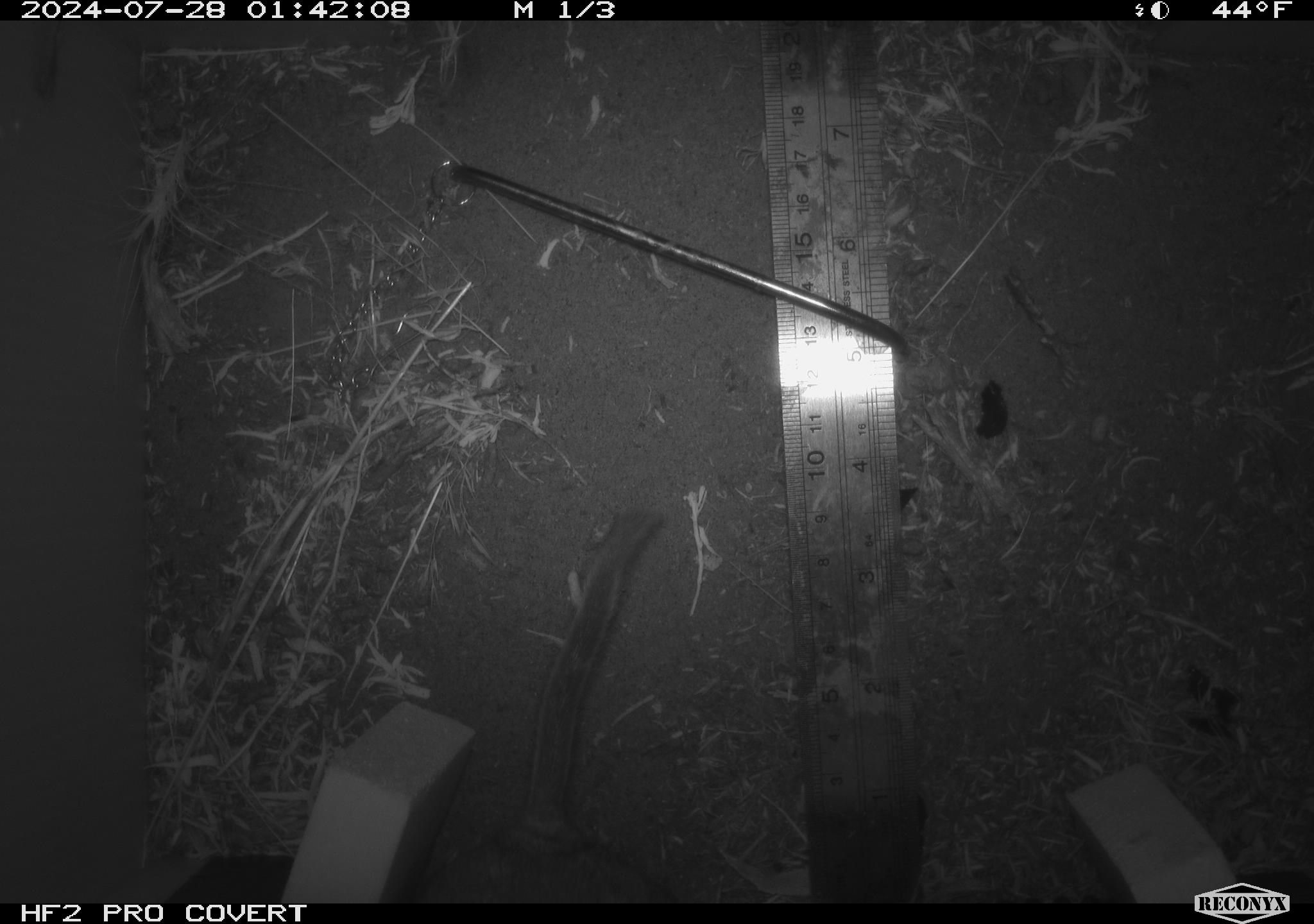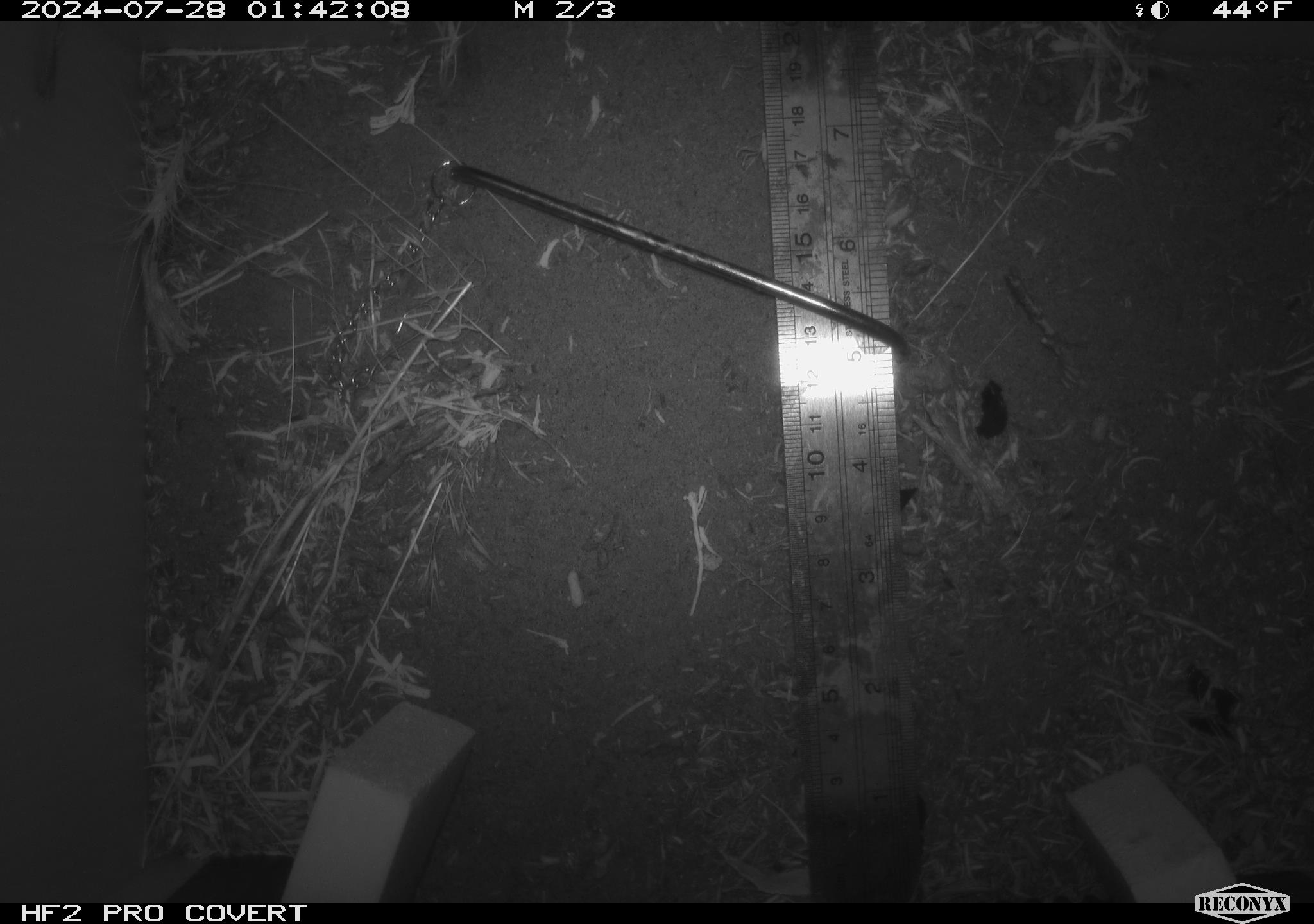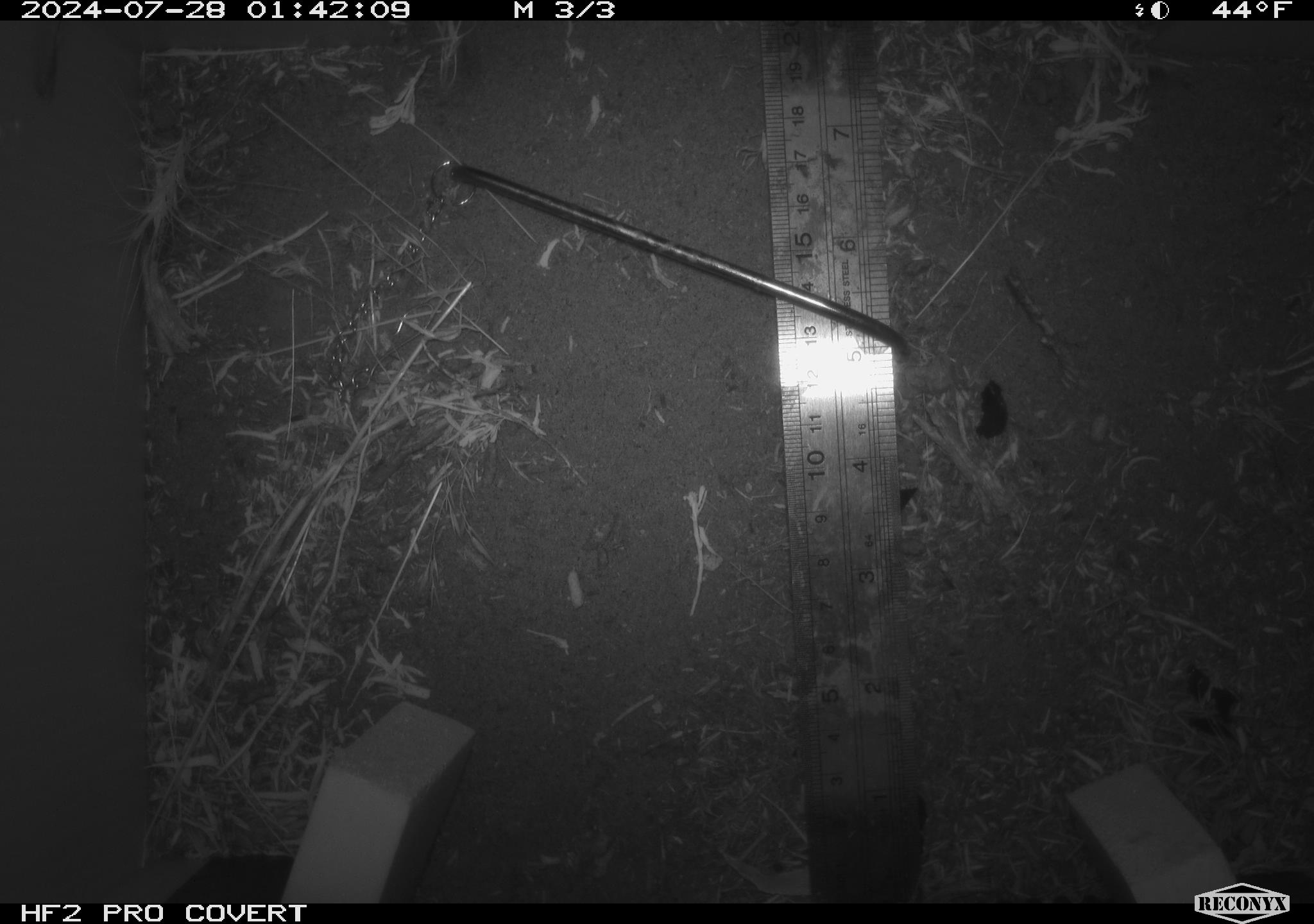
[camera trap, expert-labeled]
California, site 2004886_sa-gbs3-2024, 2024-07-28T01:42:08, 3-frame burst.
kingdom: Animalia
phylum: Chordata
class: Mammalia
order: Rodentia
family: Cricetidae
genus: Neotoma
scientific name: Neotoma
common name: pack rat or woodrat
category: neotoma species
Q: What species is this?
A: Neotoma species (pack rat or woodrat) (Neotoma).